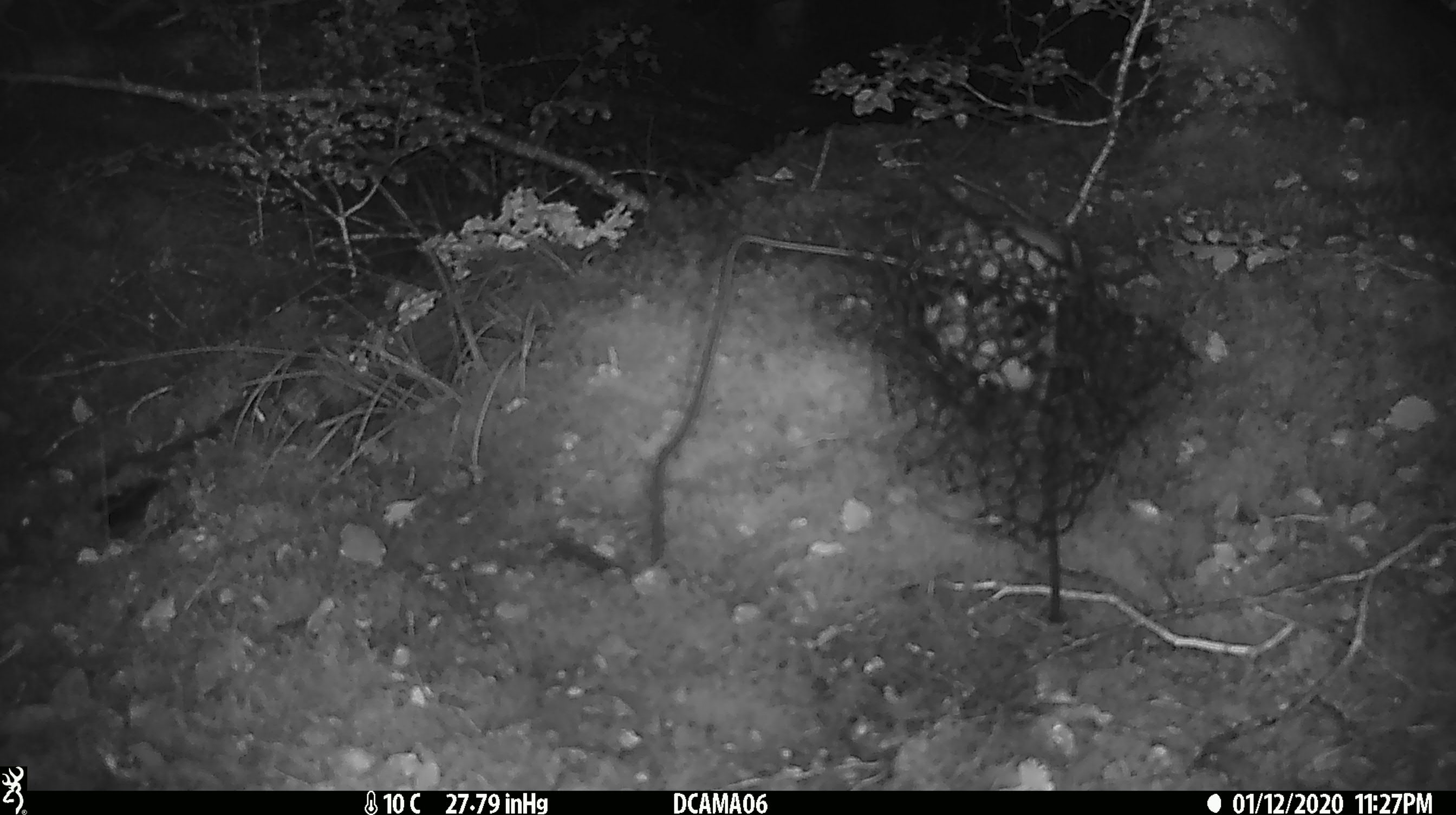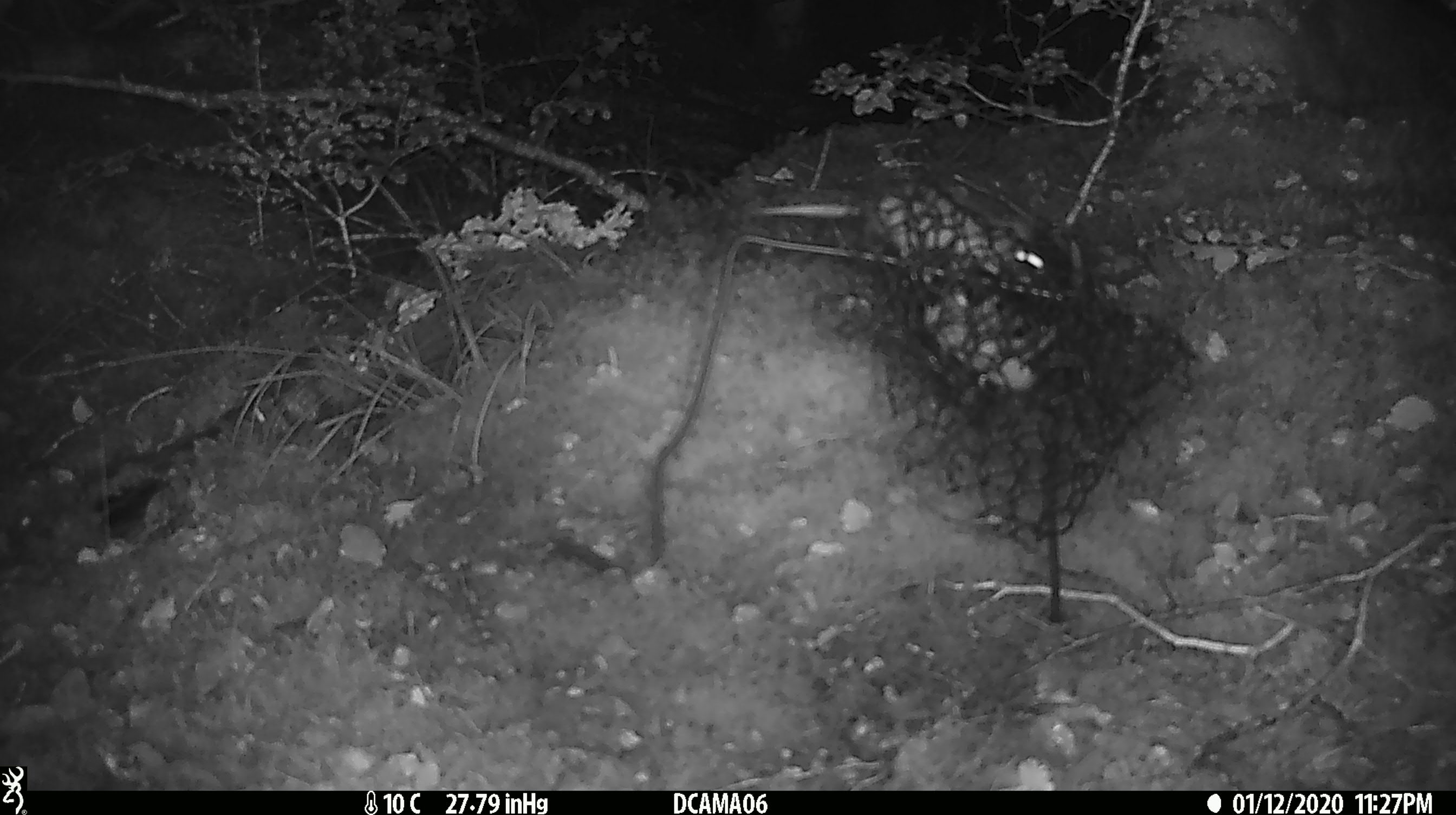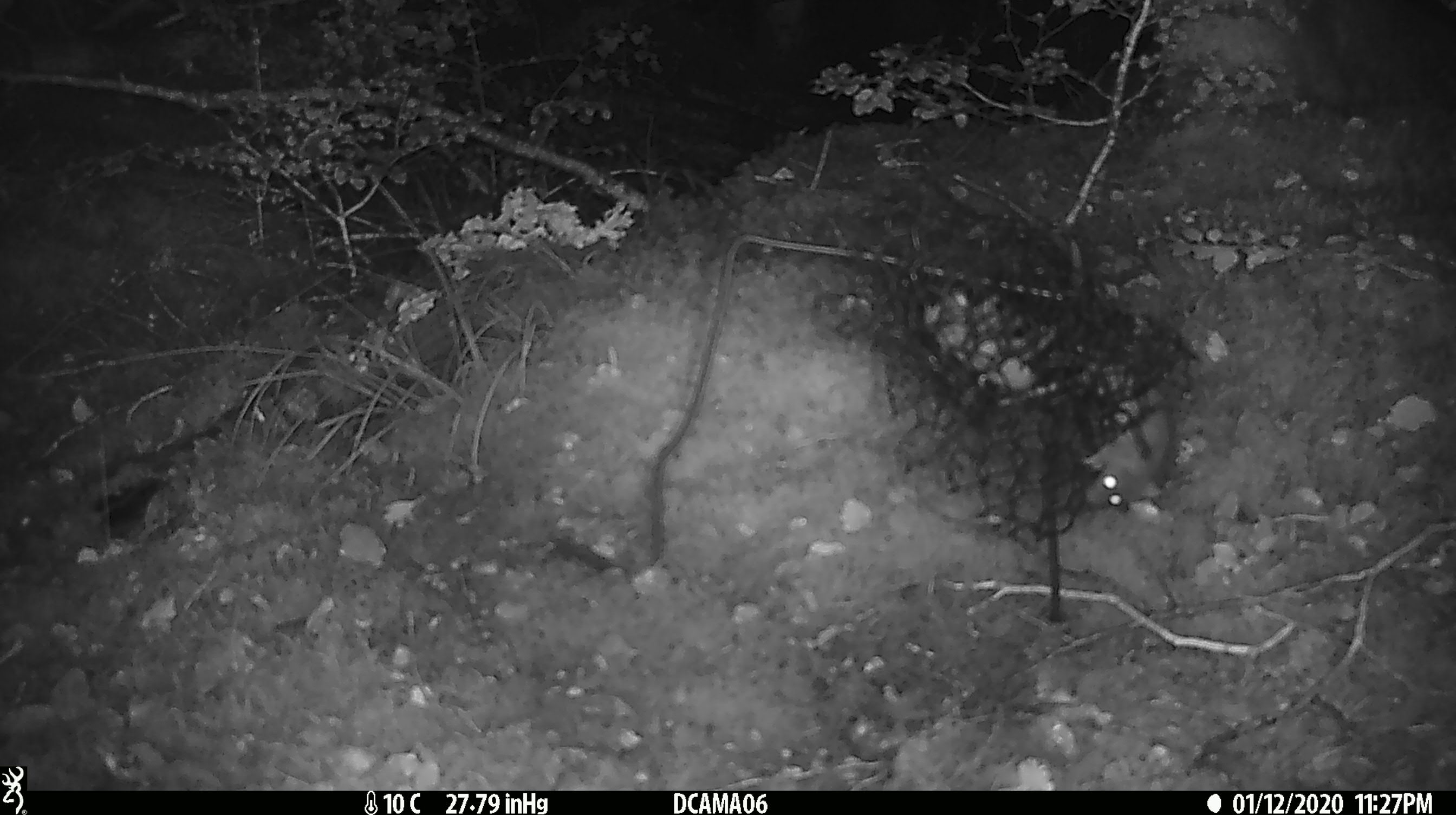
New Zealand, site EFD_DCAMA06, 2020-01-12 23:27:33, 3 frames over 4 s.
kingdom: Animalia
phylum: Chordata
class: Mammalia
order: Rodentia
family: Muridae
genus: Mus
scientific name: Mus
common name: mouse